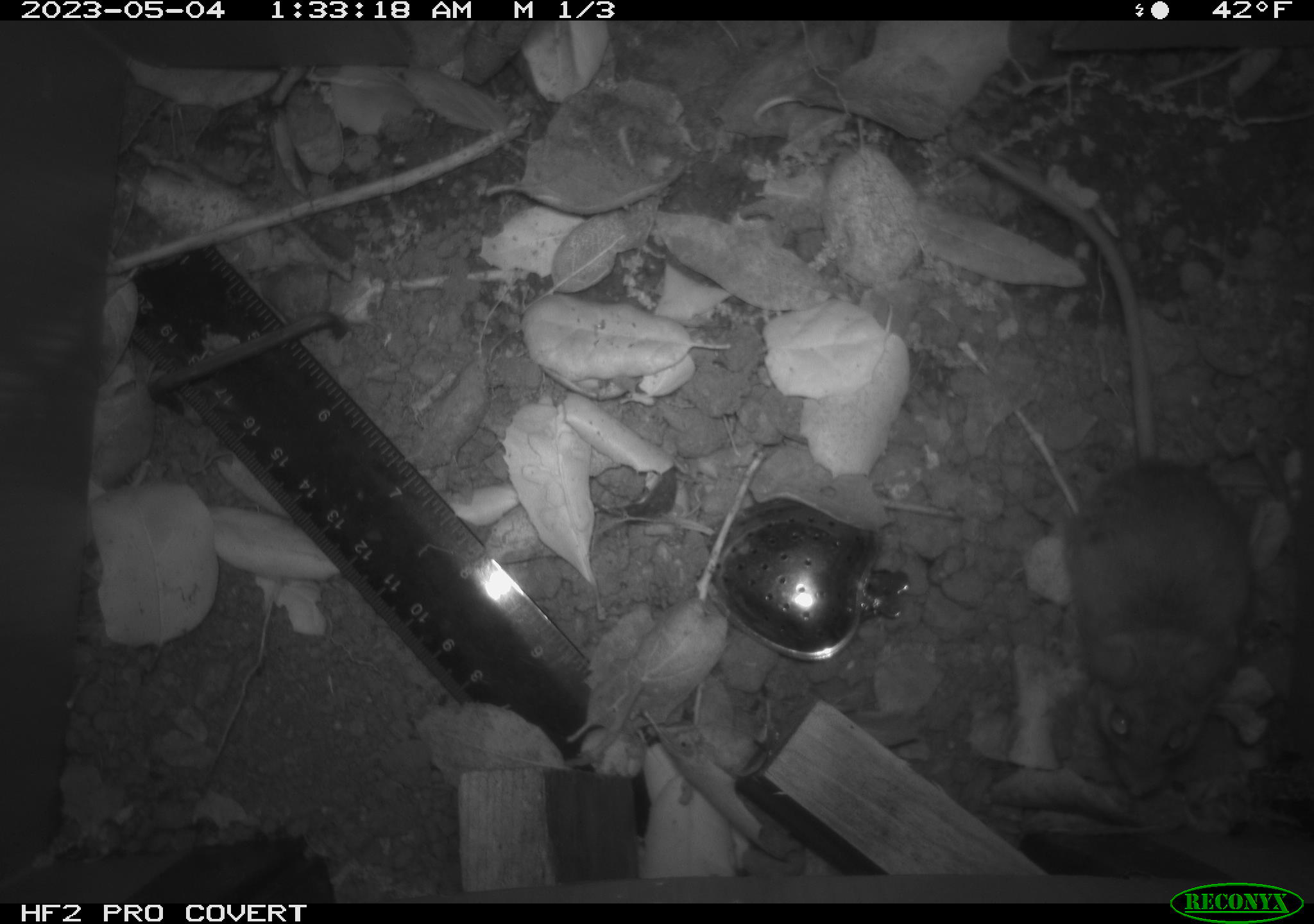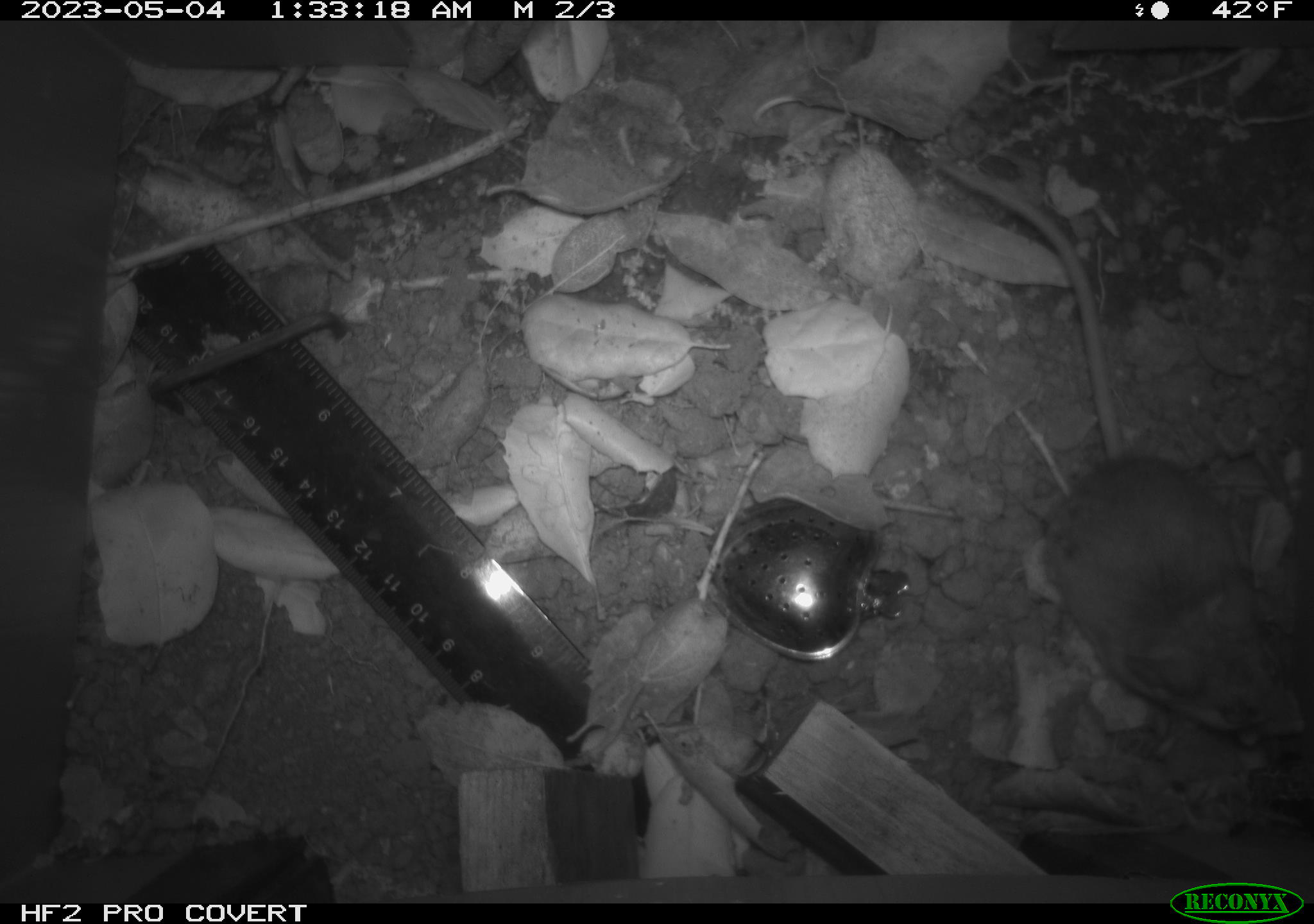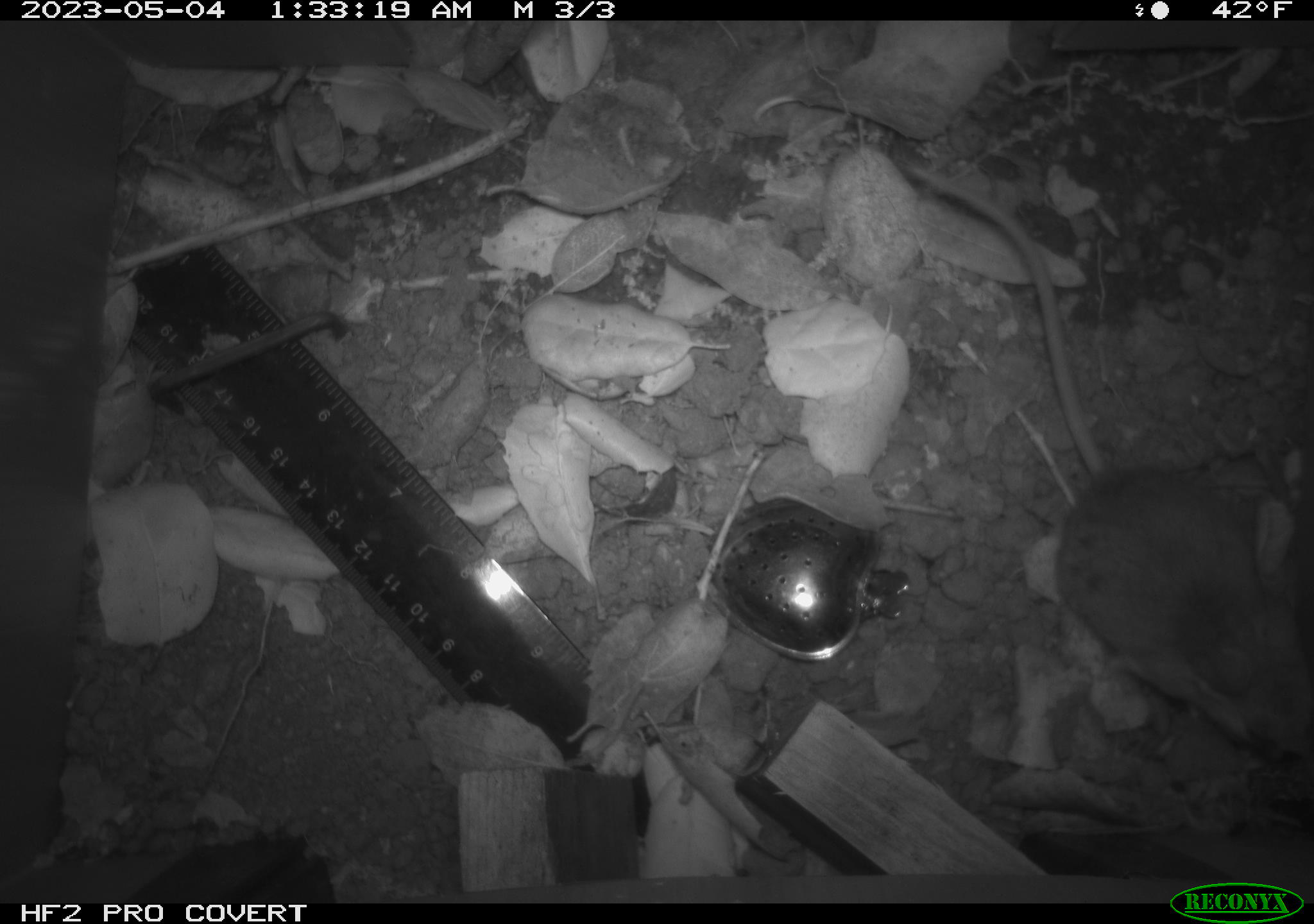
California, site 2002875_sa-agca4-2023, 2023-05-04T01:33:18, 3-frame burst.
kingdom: Animalia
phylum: Chordata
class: Mammalia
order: Rodentia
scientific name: Rodentia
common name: mouse species